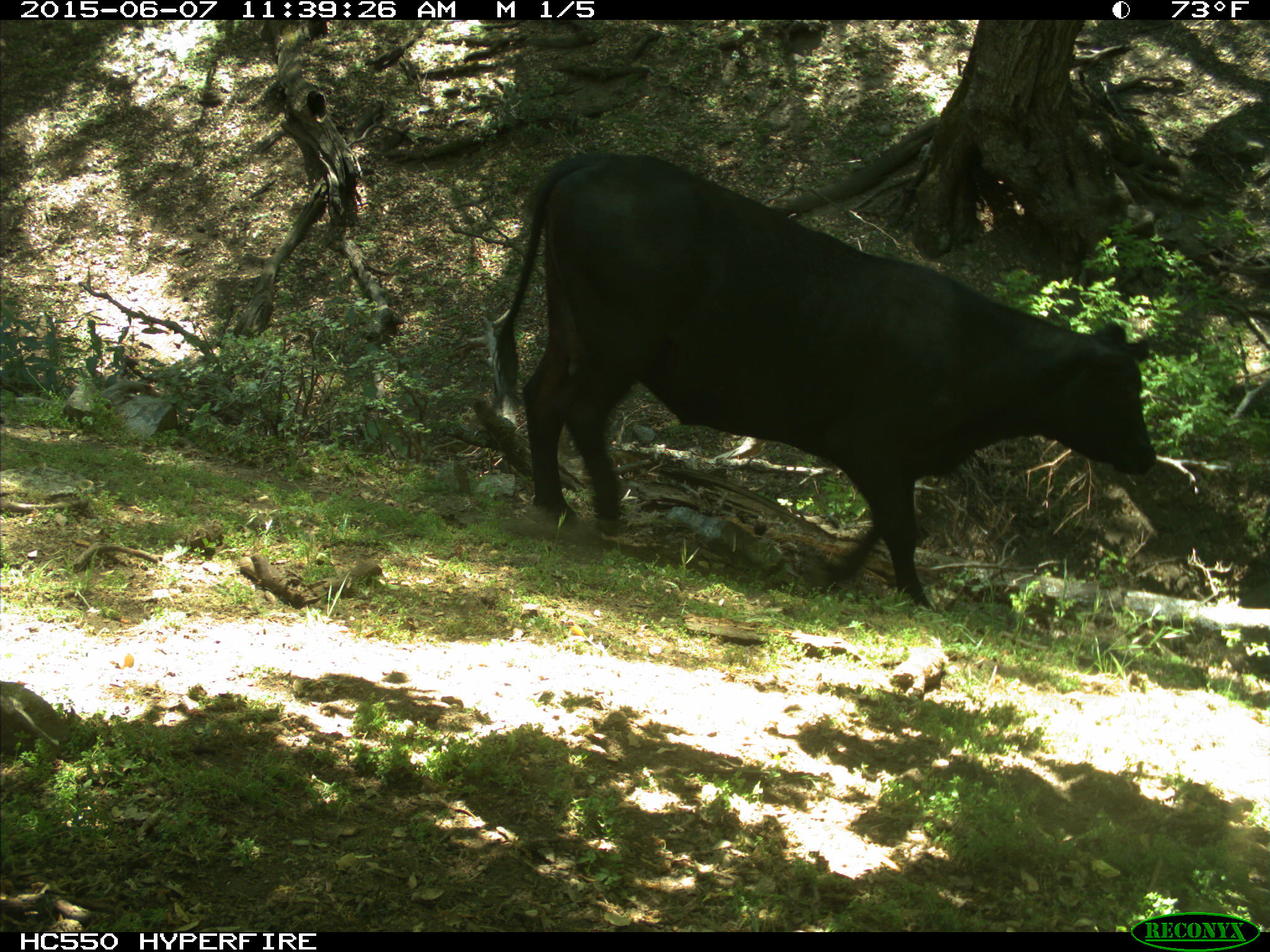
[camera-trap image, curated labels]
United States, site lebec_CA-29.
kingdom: Animalia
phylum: Chordata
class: Mammalia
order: Artiodactyla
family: Bovidae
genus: Bos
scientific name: Bos taurus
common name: domestic cow